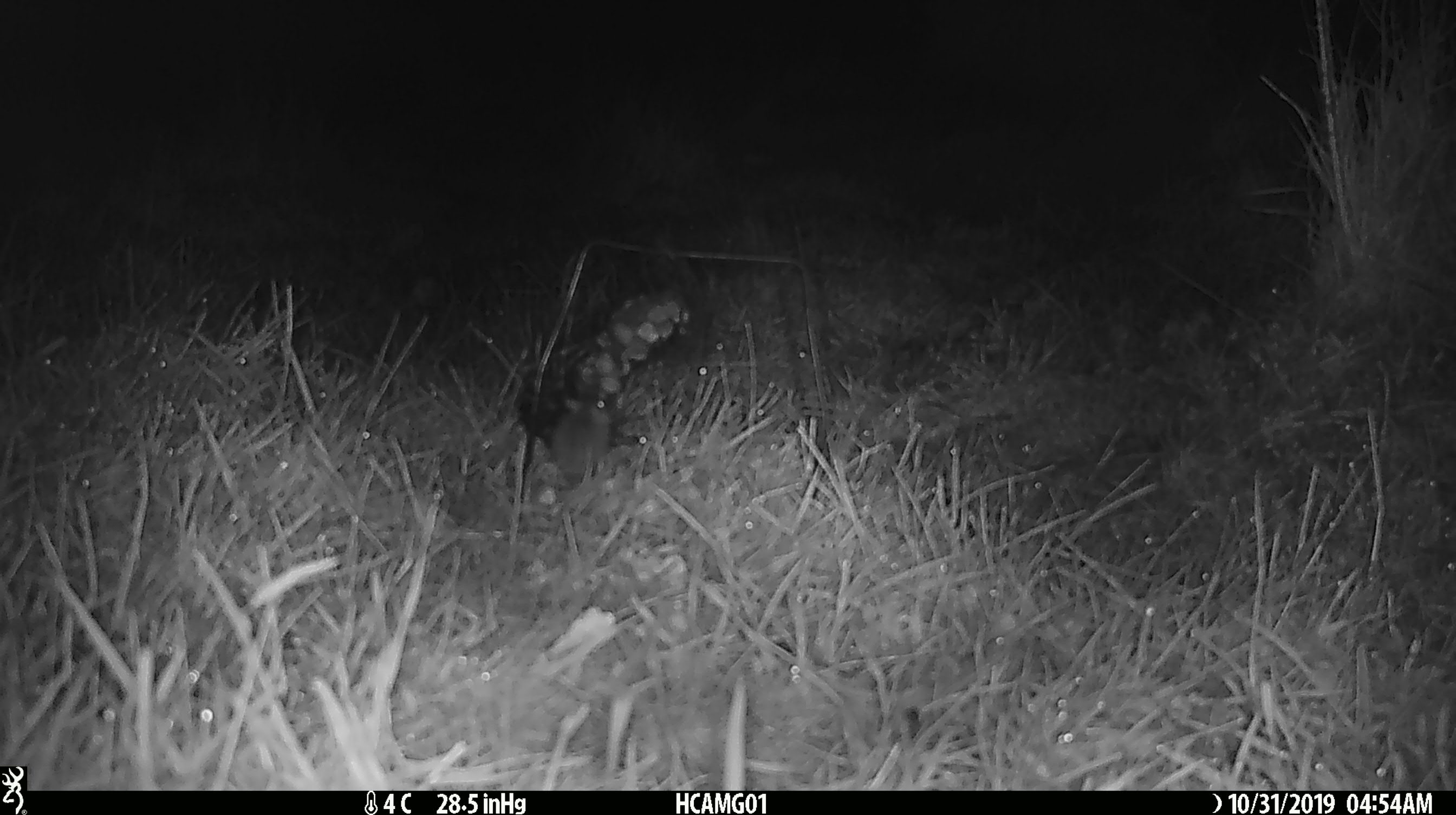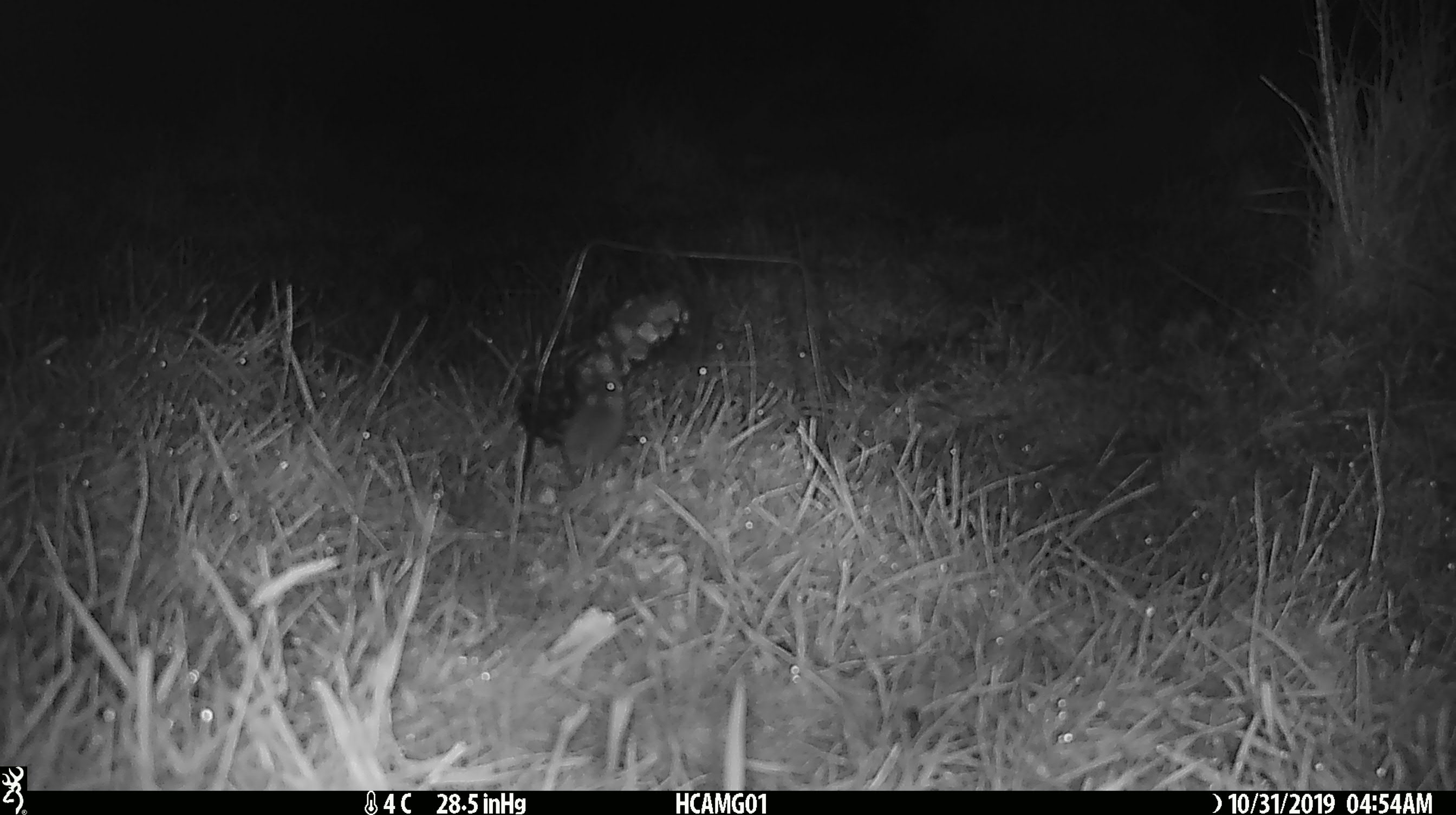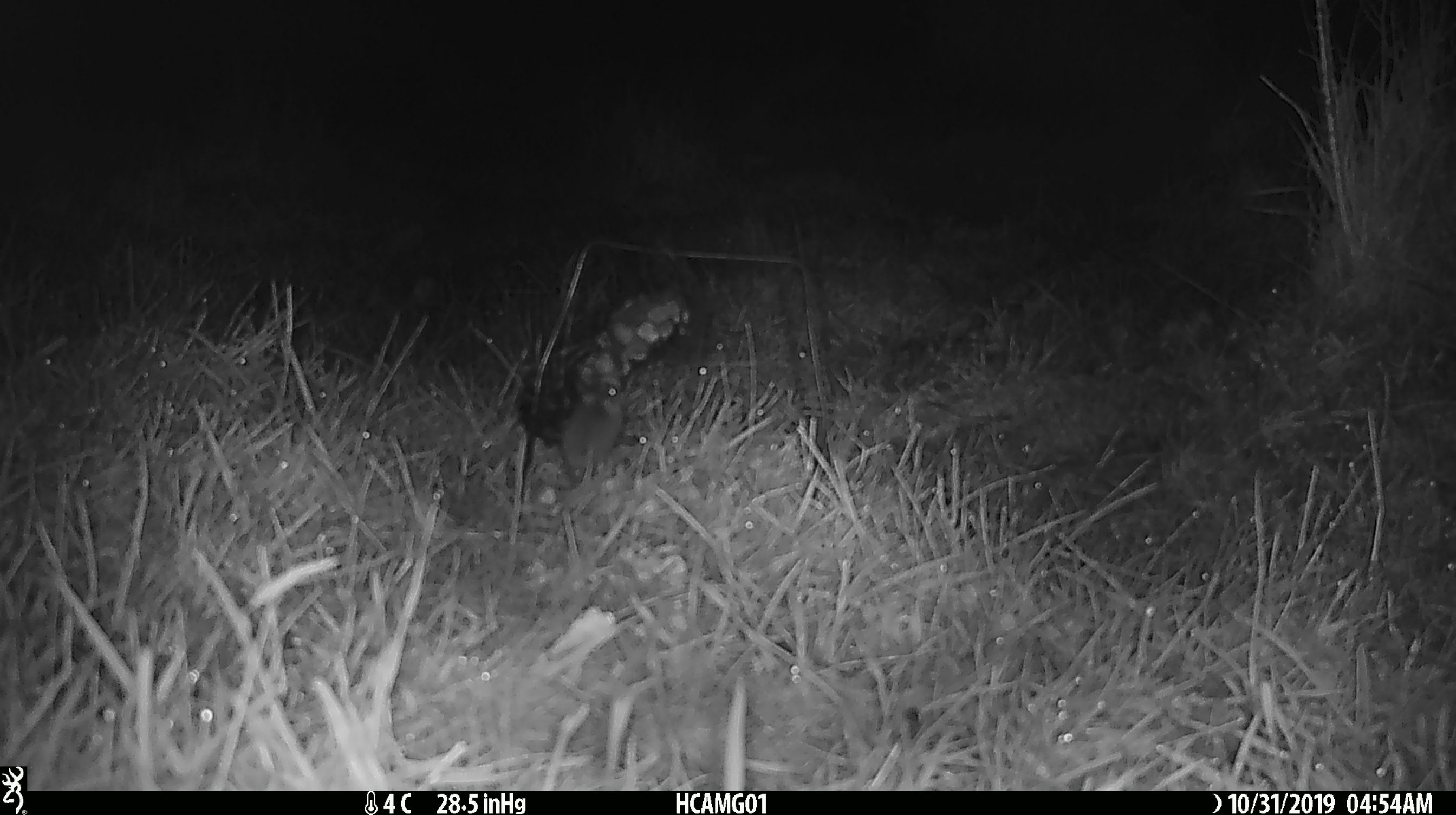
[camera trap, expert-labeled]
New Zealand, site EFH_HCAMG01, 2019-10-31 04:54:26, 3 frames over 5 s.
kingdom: Animalia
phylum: Chordata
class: Mammalia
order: Rodentia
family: Muridae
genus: Mus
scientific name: Mus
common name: mouse